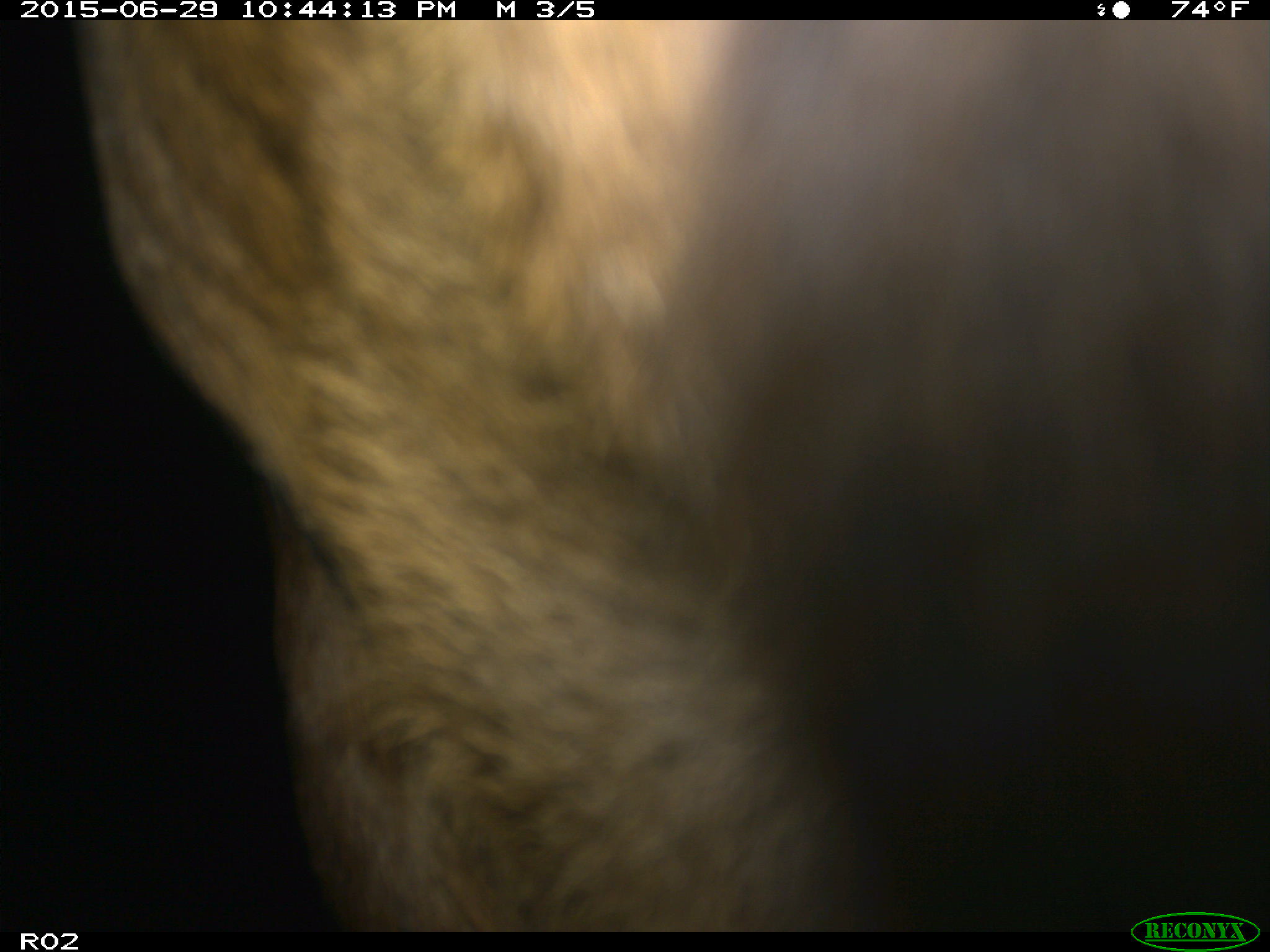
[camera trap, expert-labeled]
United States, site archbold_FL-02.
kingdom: Animalia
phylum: Chordata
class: Mammalia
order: Artiodactyla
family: Bovidae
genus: Bos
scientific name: Bos taurus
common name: domestic cow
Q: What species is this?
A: Bos taurus (domestic cow).